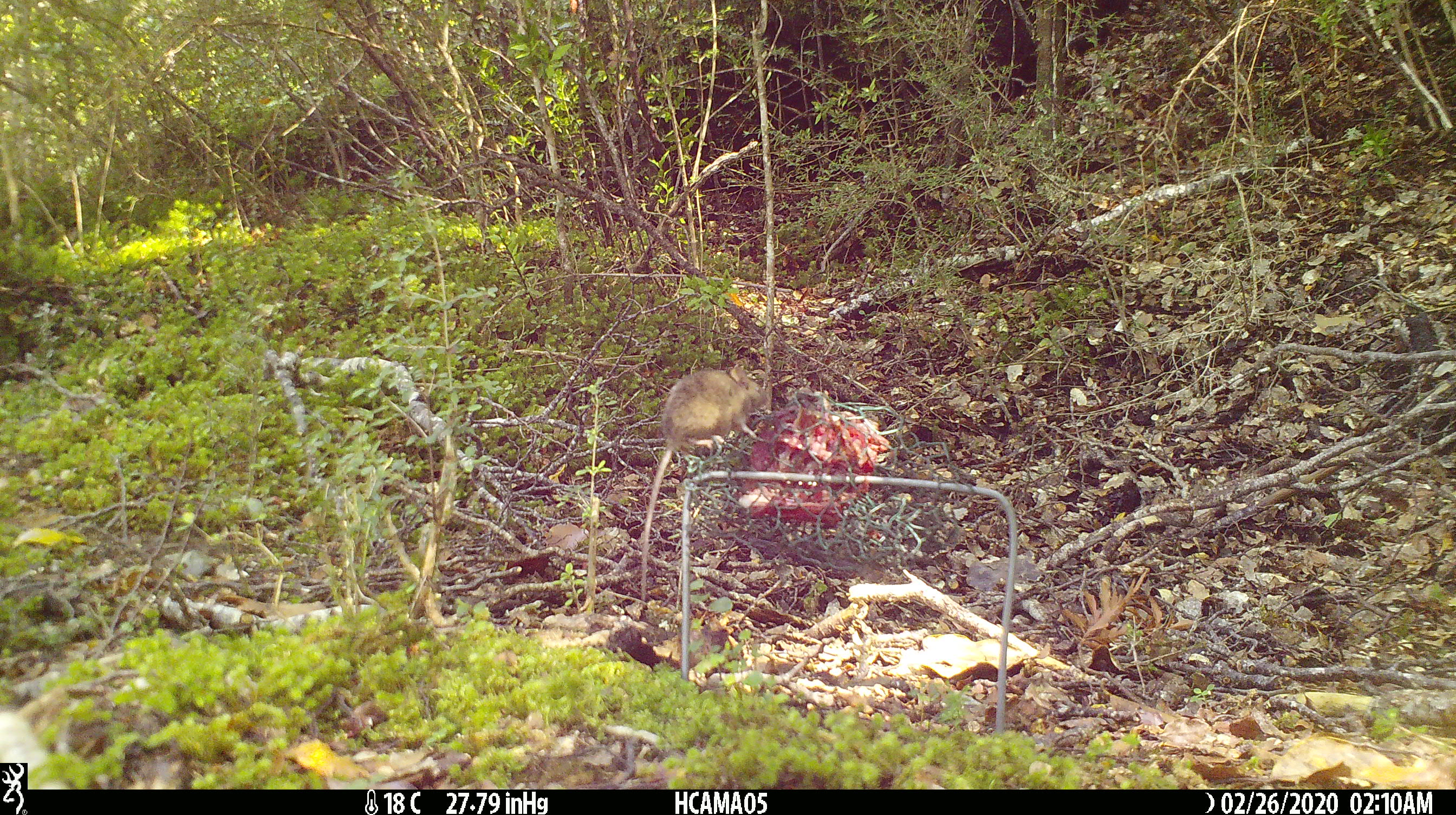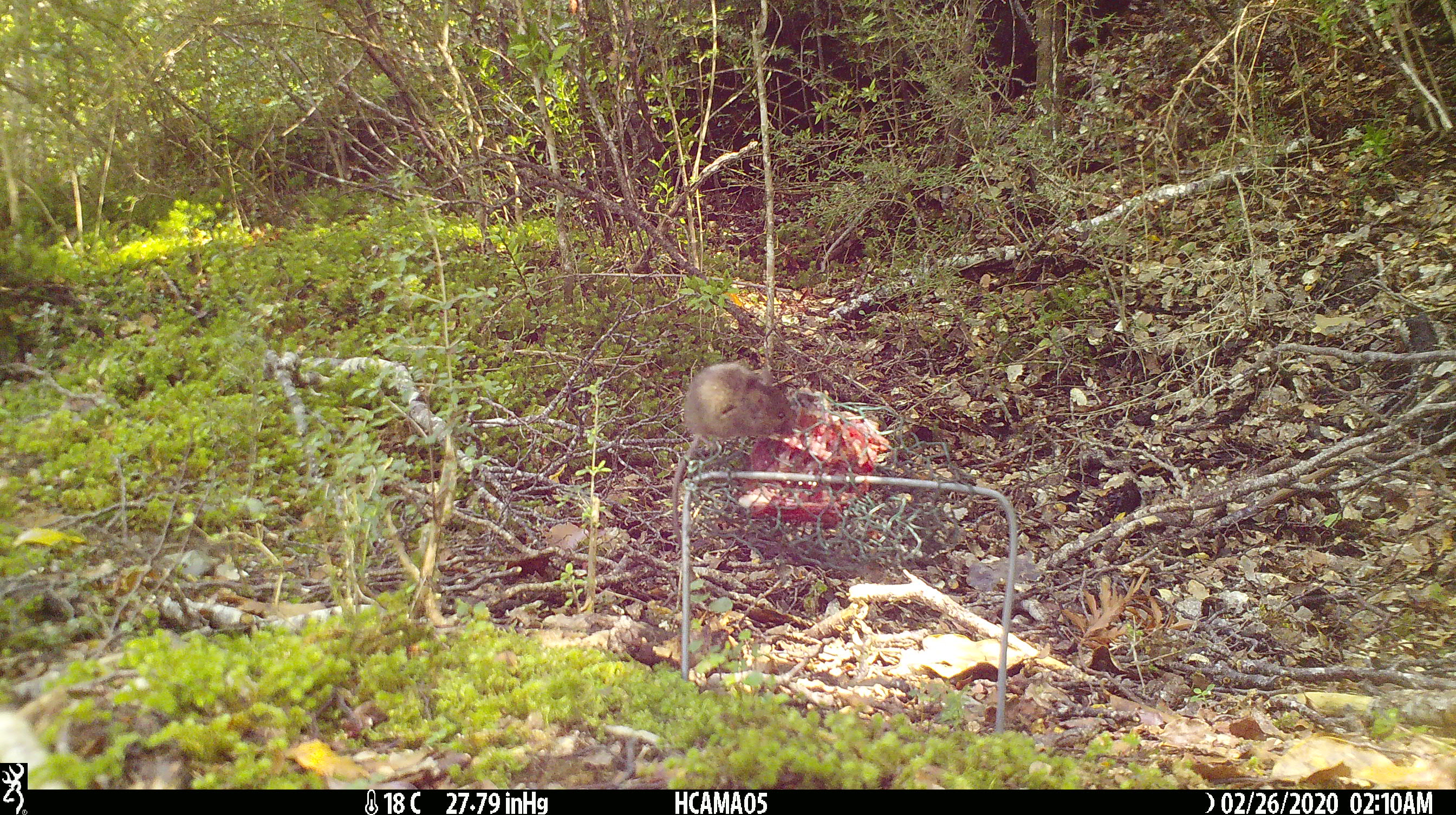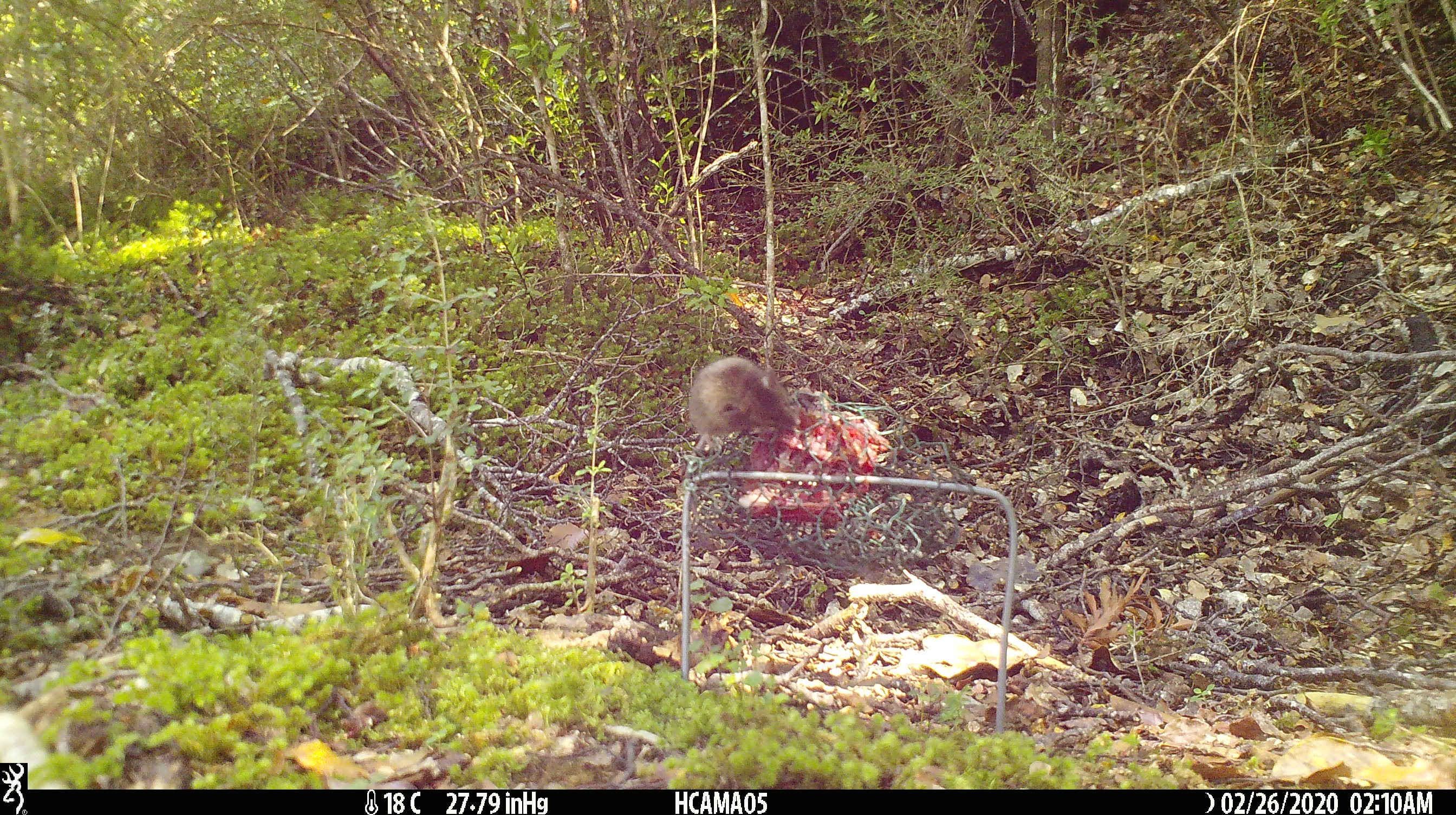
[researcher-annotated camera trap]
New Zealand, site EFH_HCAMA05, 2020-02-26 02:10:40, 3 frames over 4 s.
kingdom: Animalia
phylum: Chordata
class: Mammalia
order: Rodentia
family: Muridae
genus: Mus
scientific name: Mus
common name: mouse